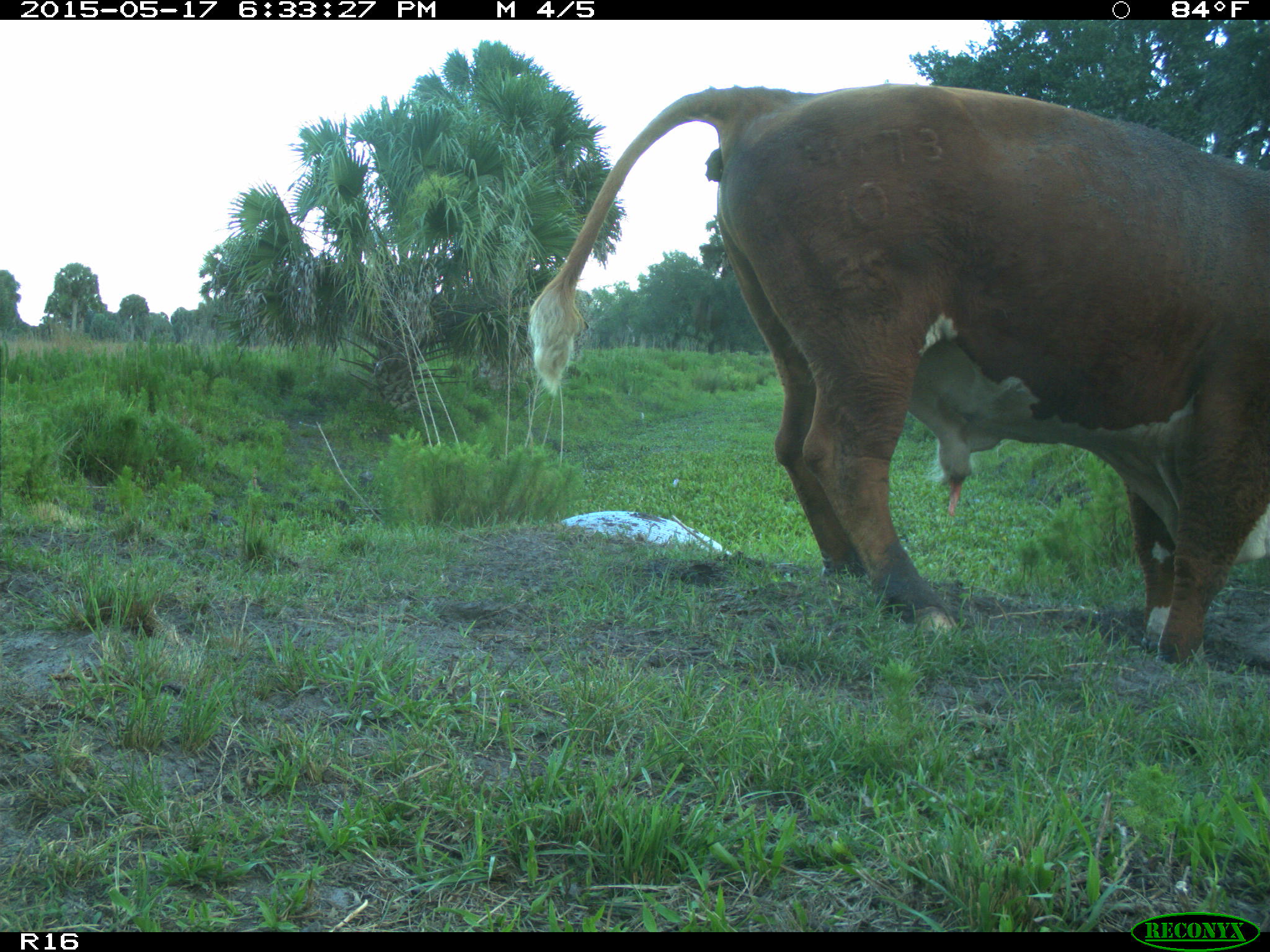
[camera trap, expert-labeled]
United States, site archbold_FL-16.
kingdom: Animalia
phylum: Chordata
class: Mammalia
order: Artiodactyla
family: Bovidae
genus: Bos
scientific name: Bos taurus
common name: domestic cow